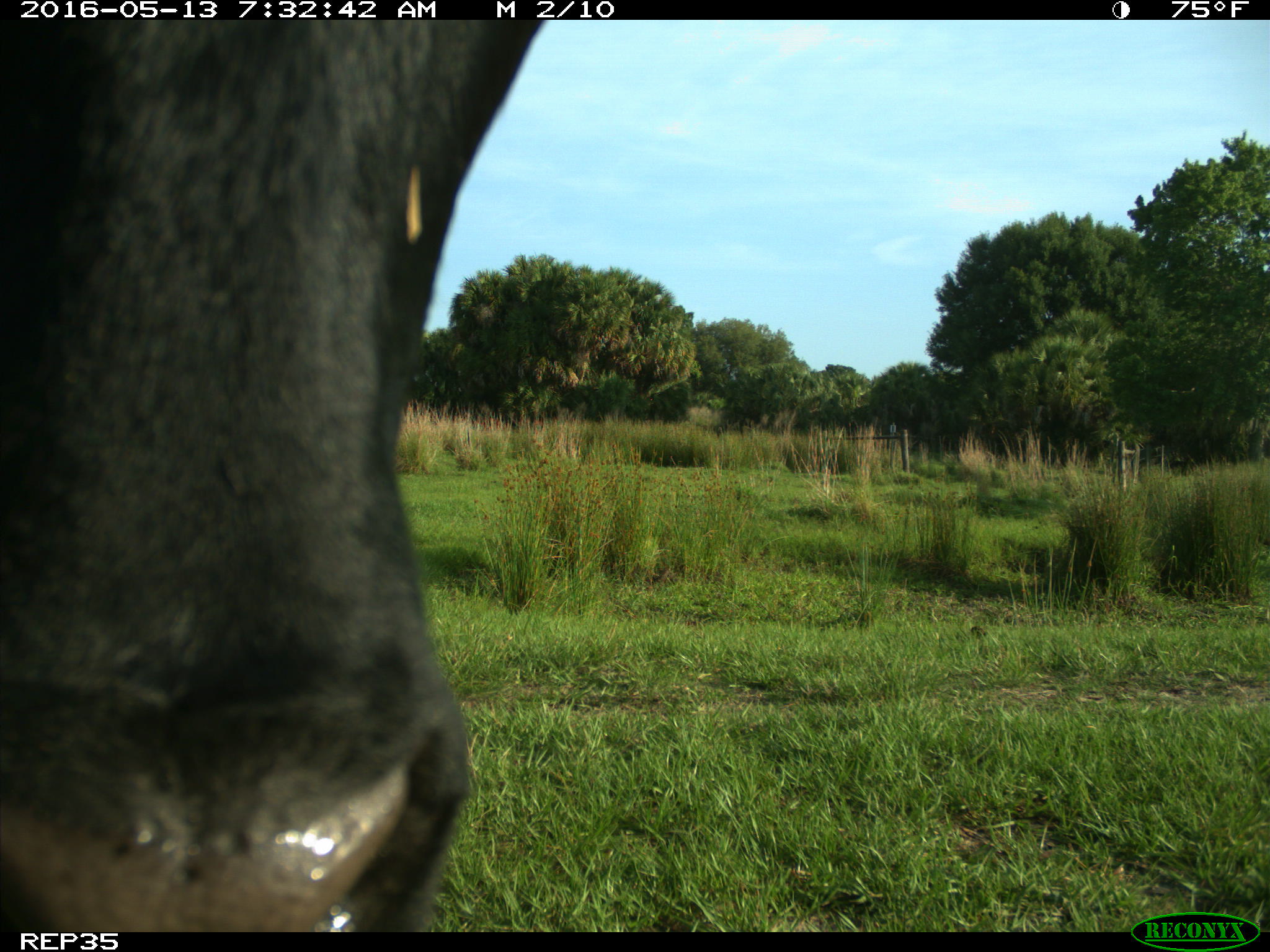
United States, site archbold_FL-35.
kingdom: Animalia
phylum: Chordata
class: Mammalia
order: Artiodactyla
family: Bovidae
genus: Bos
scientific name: Bos taurus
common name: domestic cow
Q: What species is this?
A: Bos taurus (domestic cow).